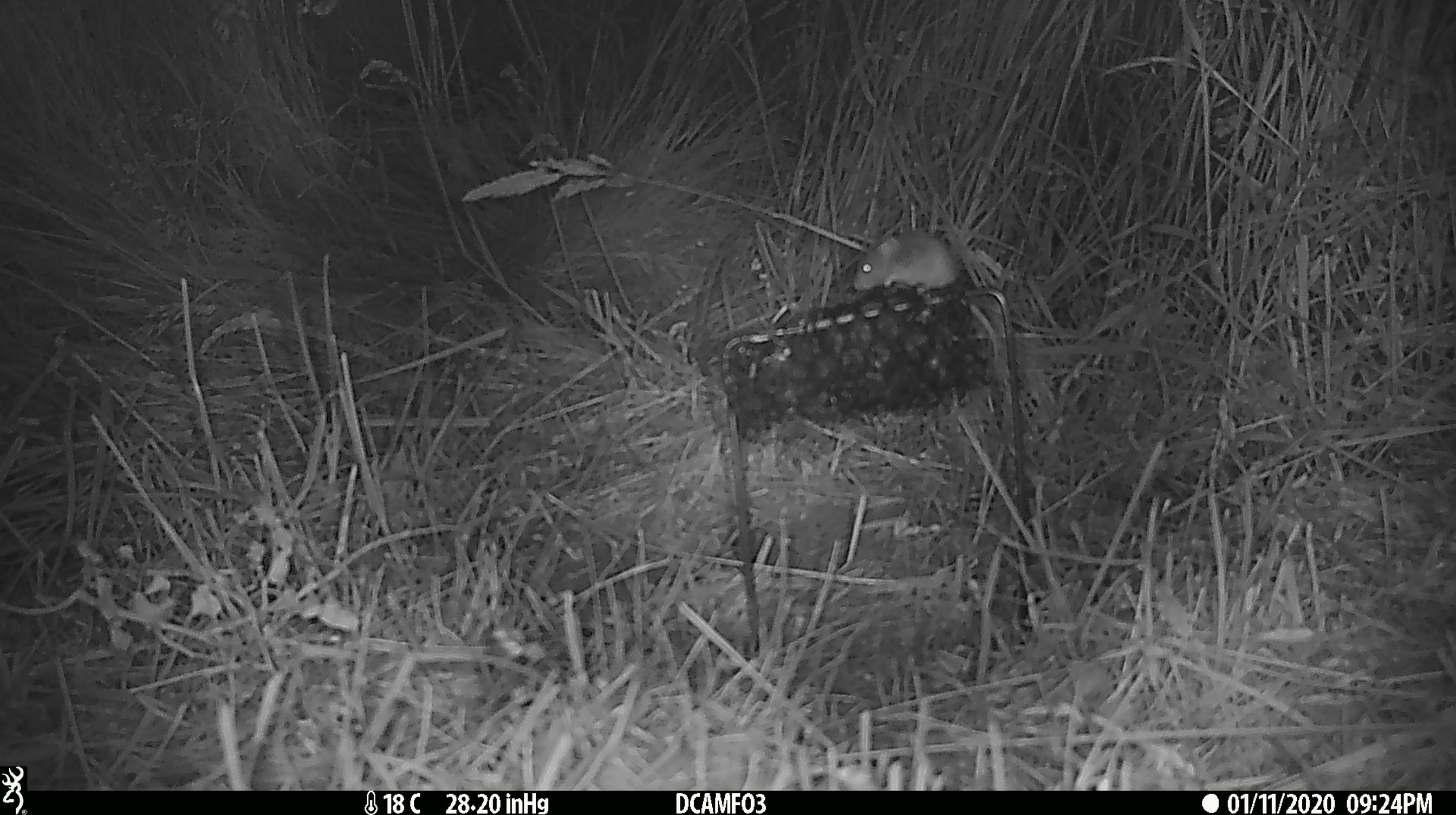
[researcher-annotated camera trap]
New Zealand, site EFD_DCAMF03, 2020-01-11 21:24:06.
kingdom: Animalia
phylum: Chordata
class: Mammalia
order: Rodentia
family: Muridae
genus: Mus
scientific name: Mus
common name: mouse